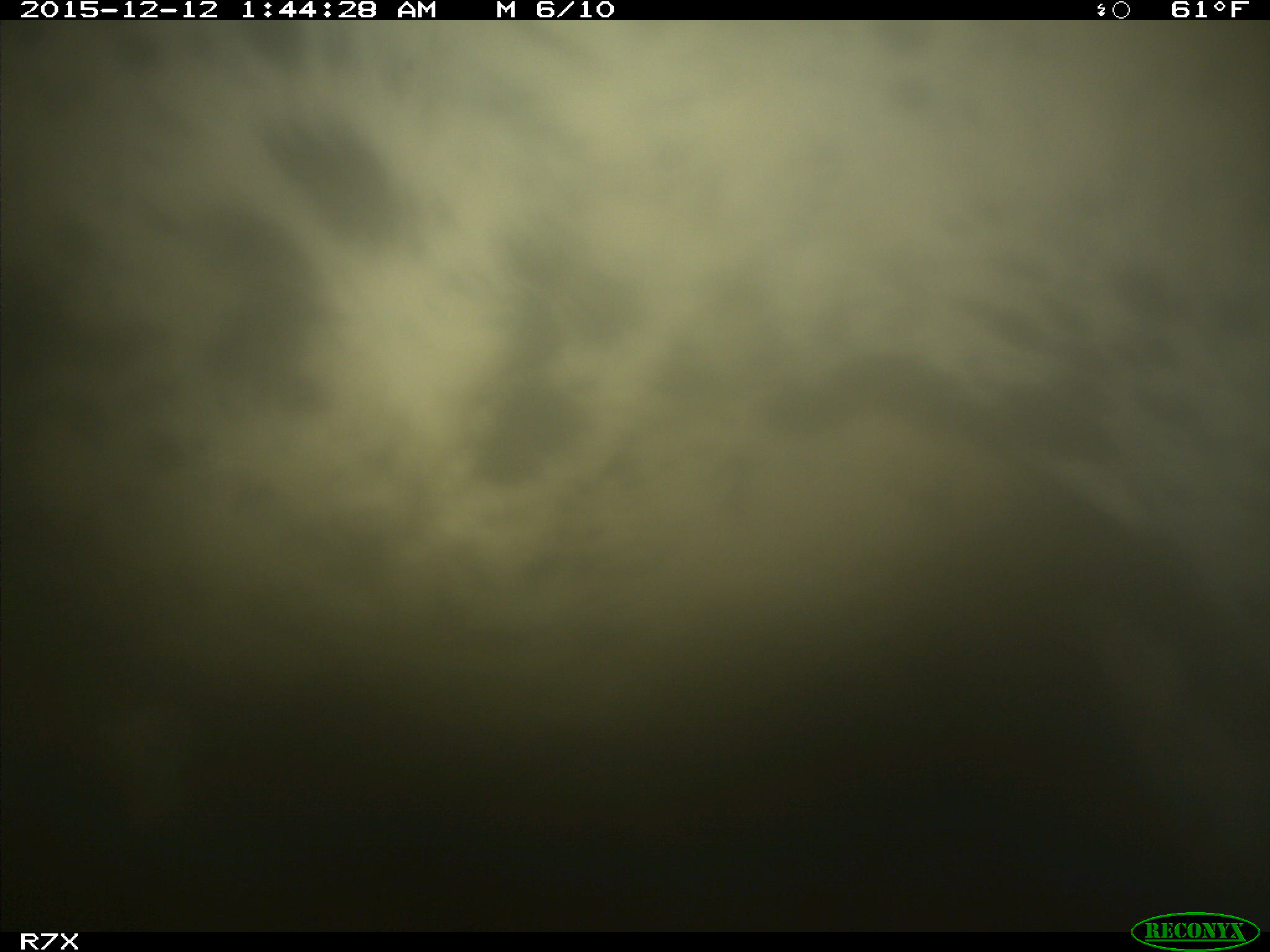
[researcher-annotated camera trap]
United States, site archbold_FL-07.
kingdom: Animalia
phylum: Chordata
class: Mammalia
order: Artiodactyla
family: Bovidae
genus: Bos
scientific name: Bos taurus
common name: domestic cow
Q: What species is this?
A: Bos taurus (domestic cow).